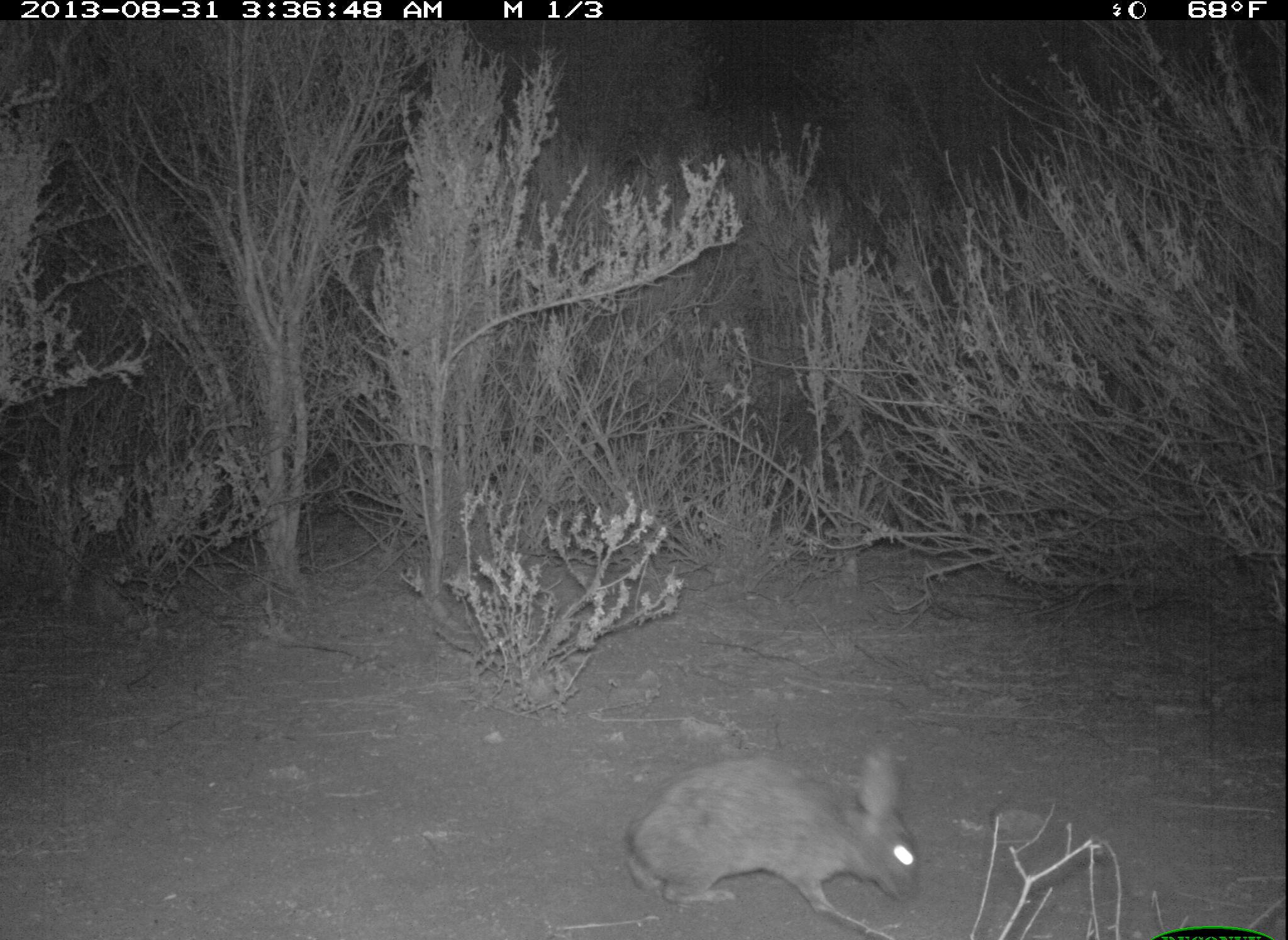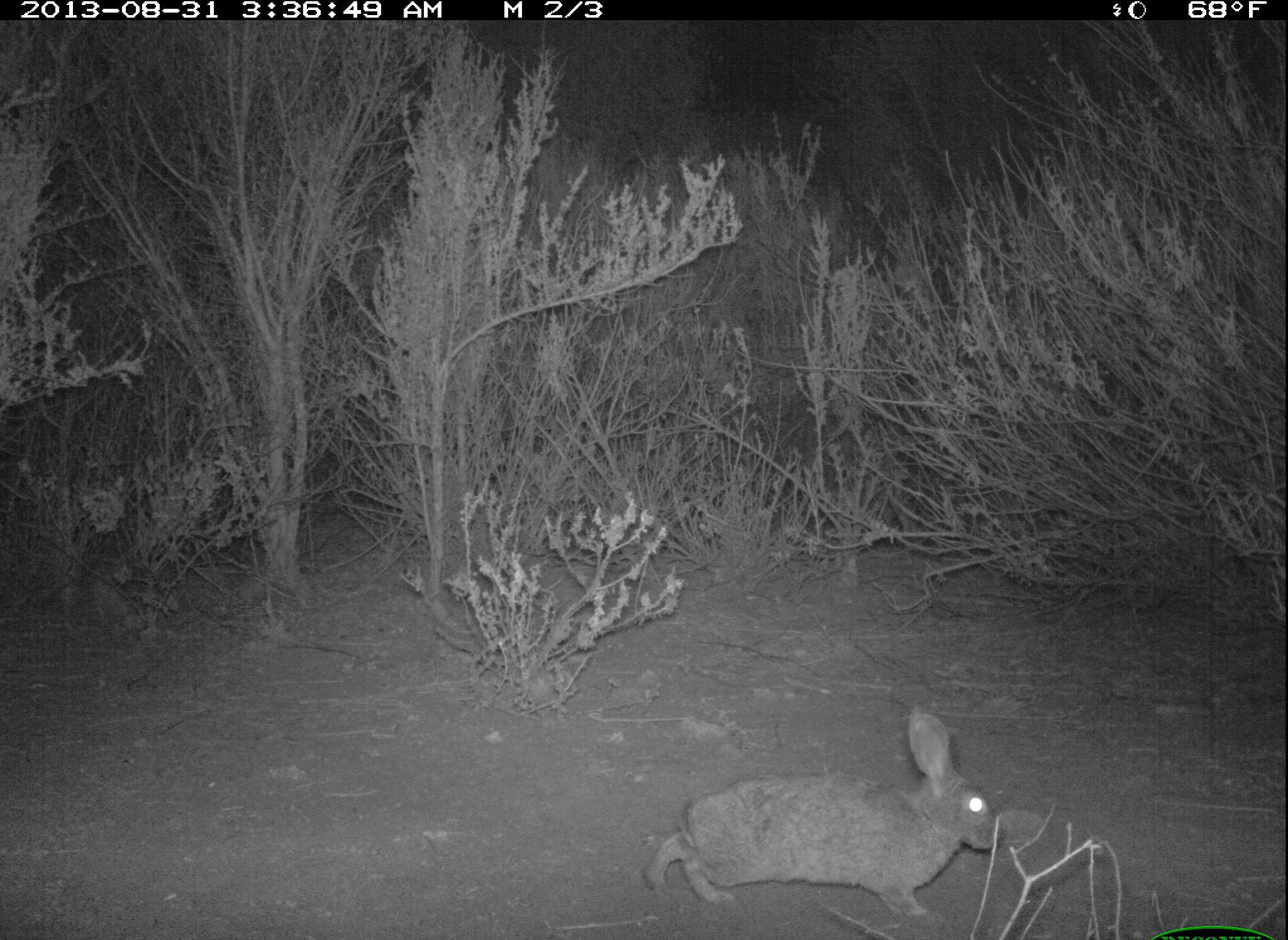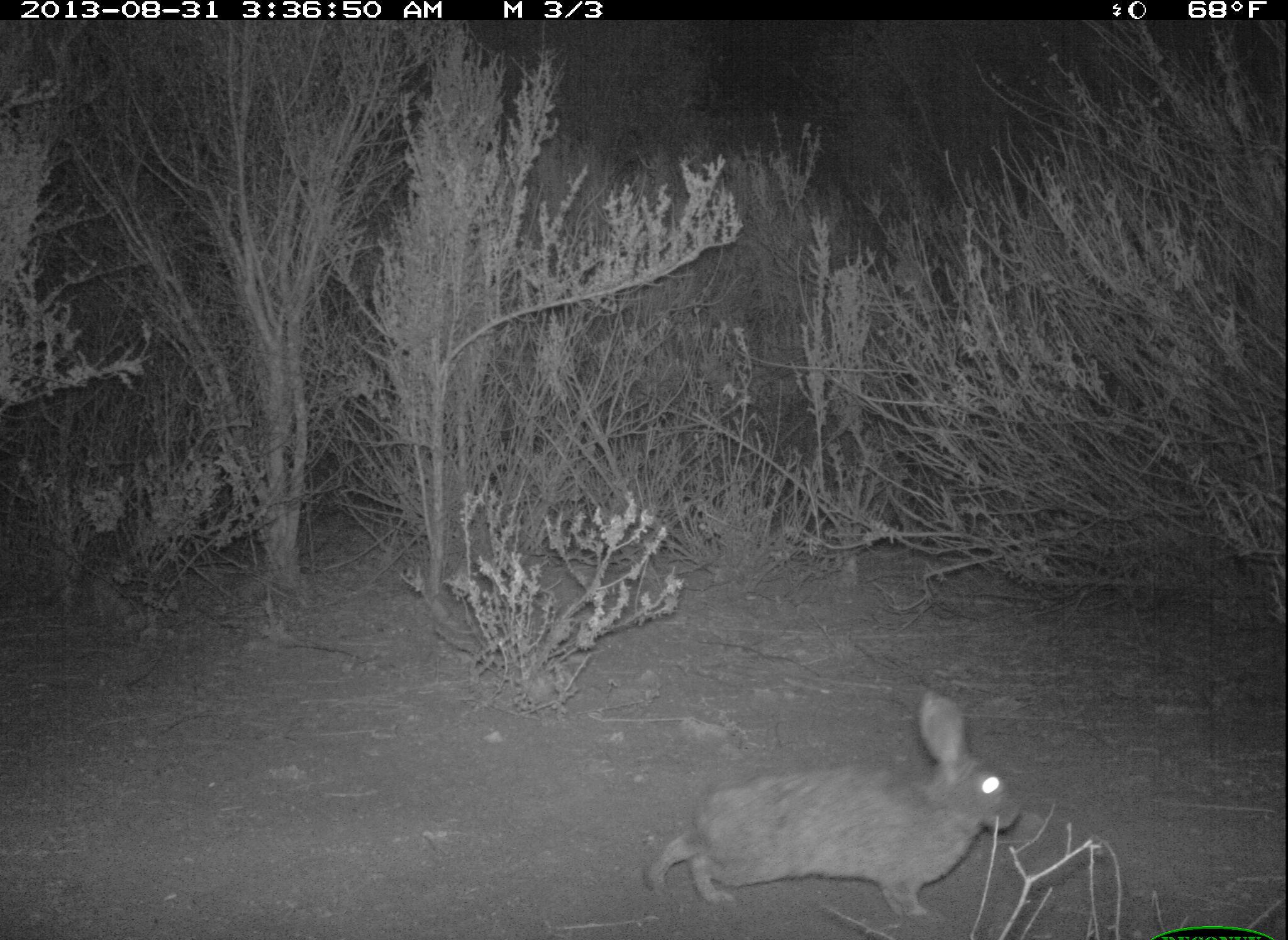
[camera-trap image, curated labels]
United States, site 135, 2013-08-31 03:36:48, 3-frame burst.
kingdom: Animalia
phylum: Chordata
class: Mammalia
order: Lagomorpha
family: Leporidae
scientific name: Leporidae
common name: rabbits and hares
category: rabbit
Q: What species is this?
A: Rabbit (rabbits and hares) (Leporidae).